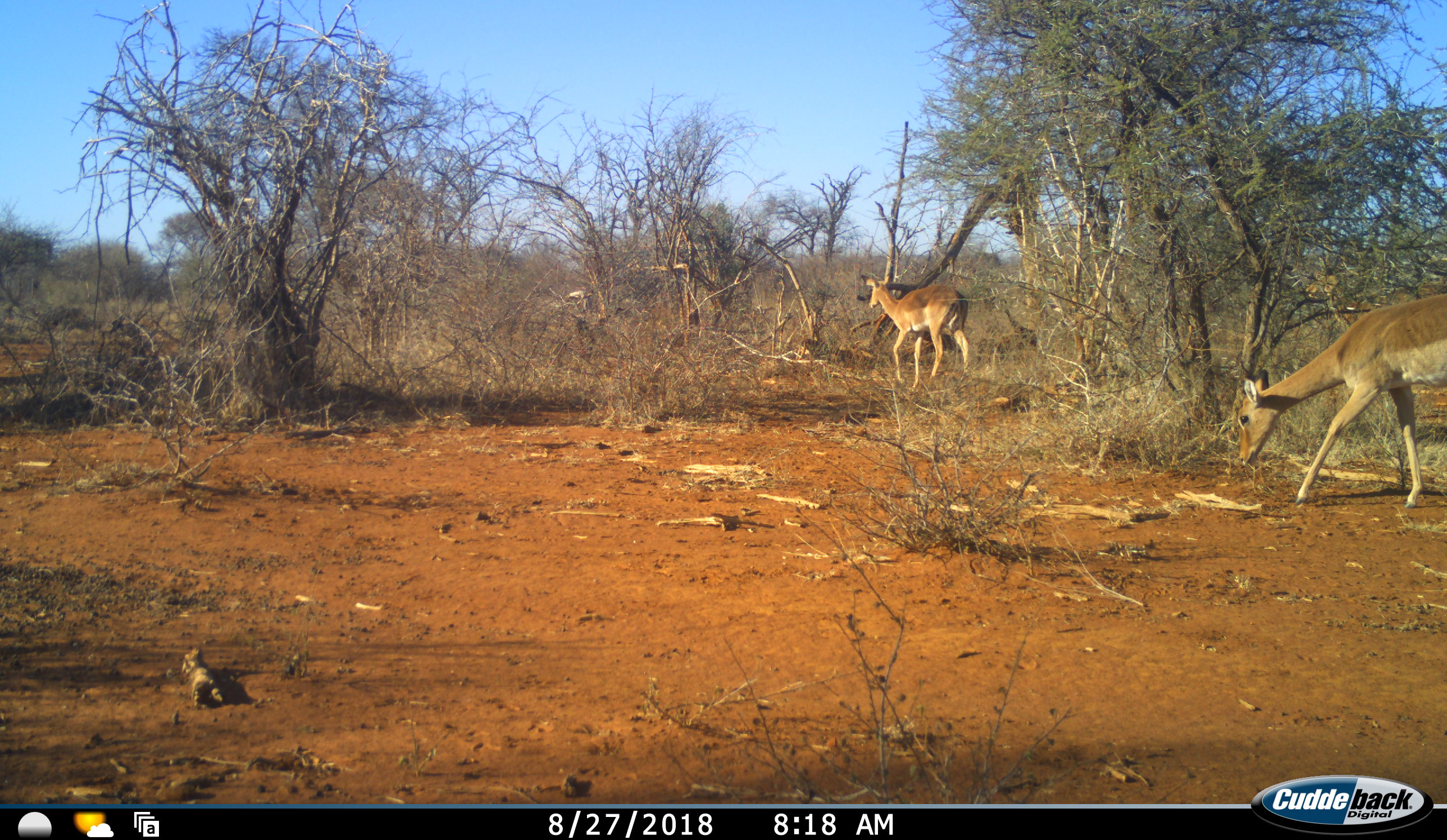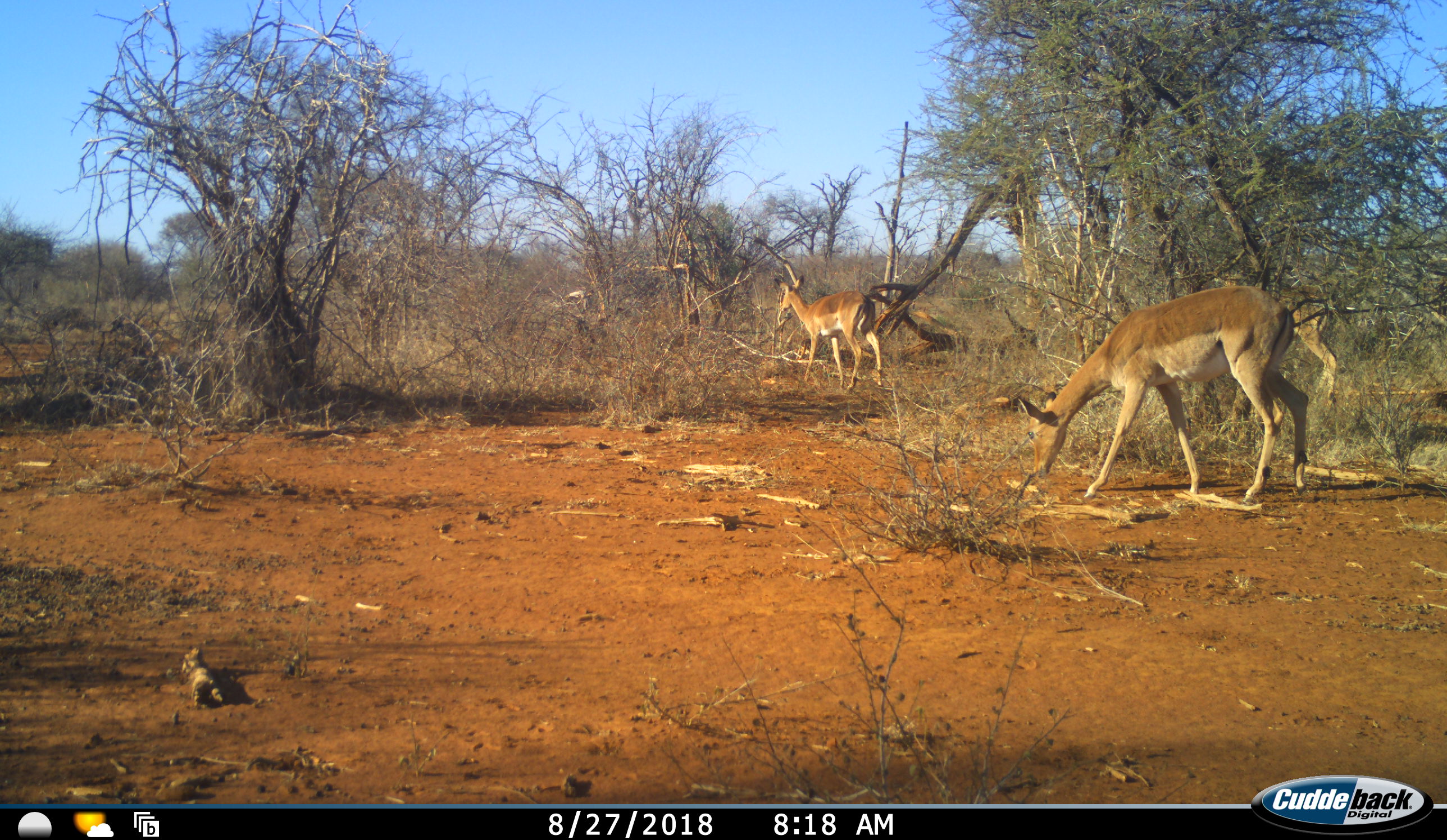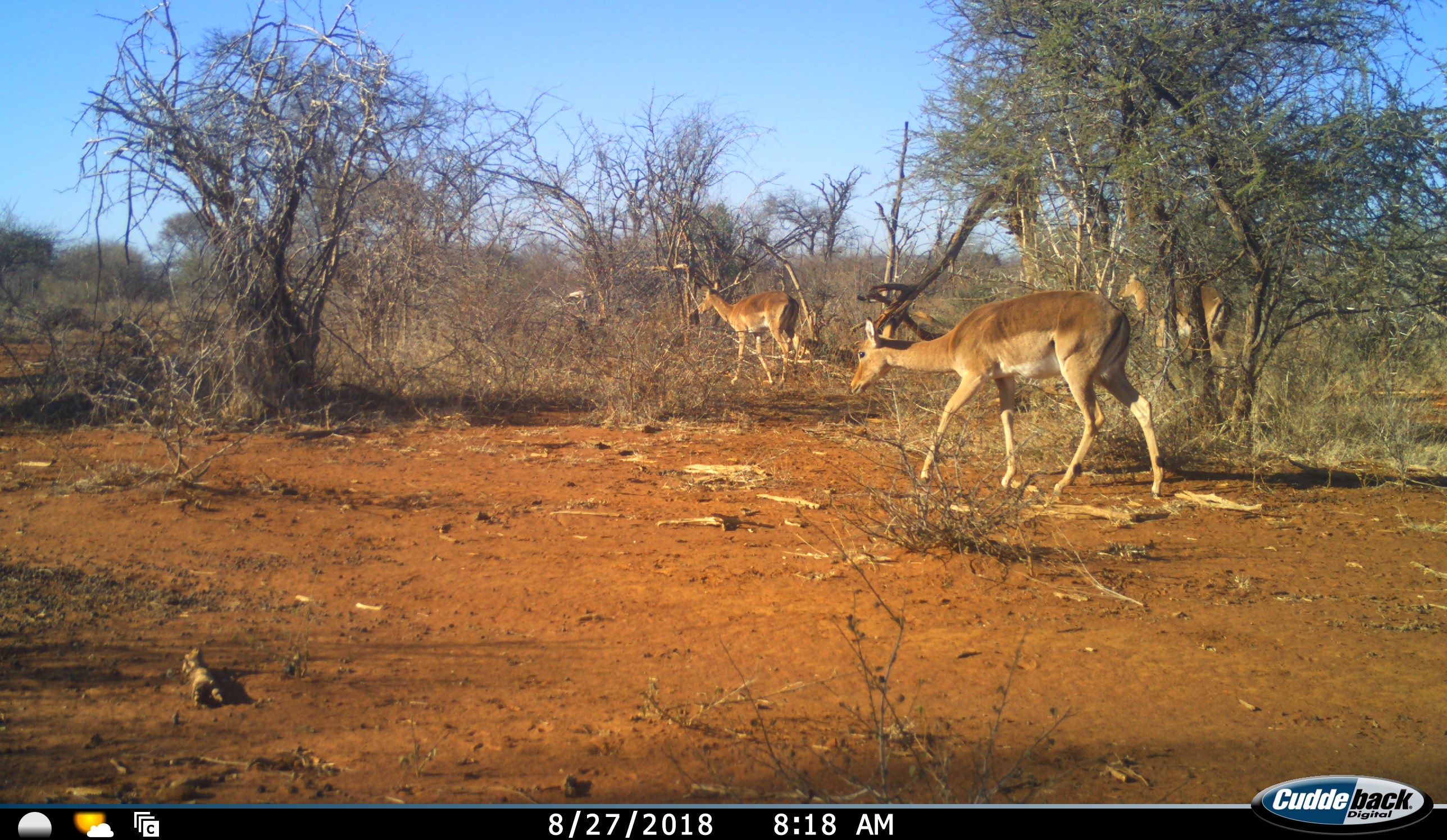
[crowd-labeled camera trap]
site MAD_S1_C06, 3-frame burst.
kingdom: Animalia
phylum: Chordata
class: Mammalia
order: Artiodactyla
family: Bovidae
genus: Aepyceros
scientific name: Aepyceros melampus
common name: impala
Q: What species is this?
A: Impala (Aepyceros melampus).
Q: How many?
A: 3.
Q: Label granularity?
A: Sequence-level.